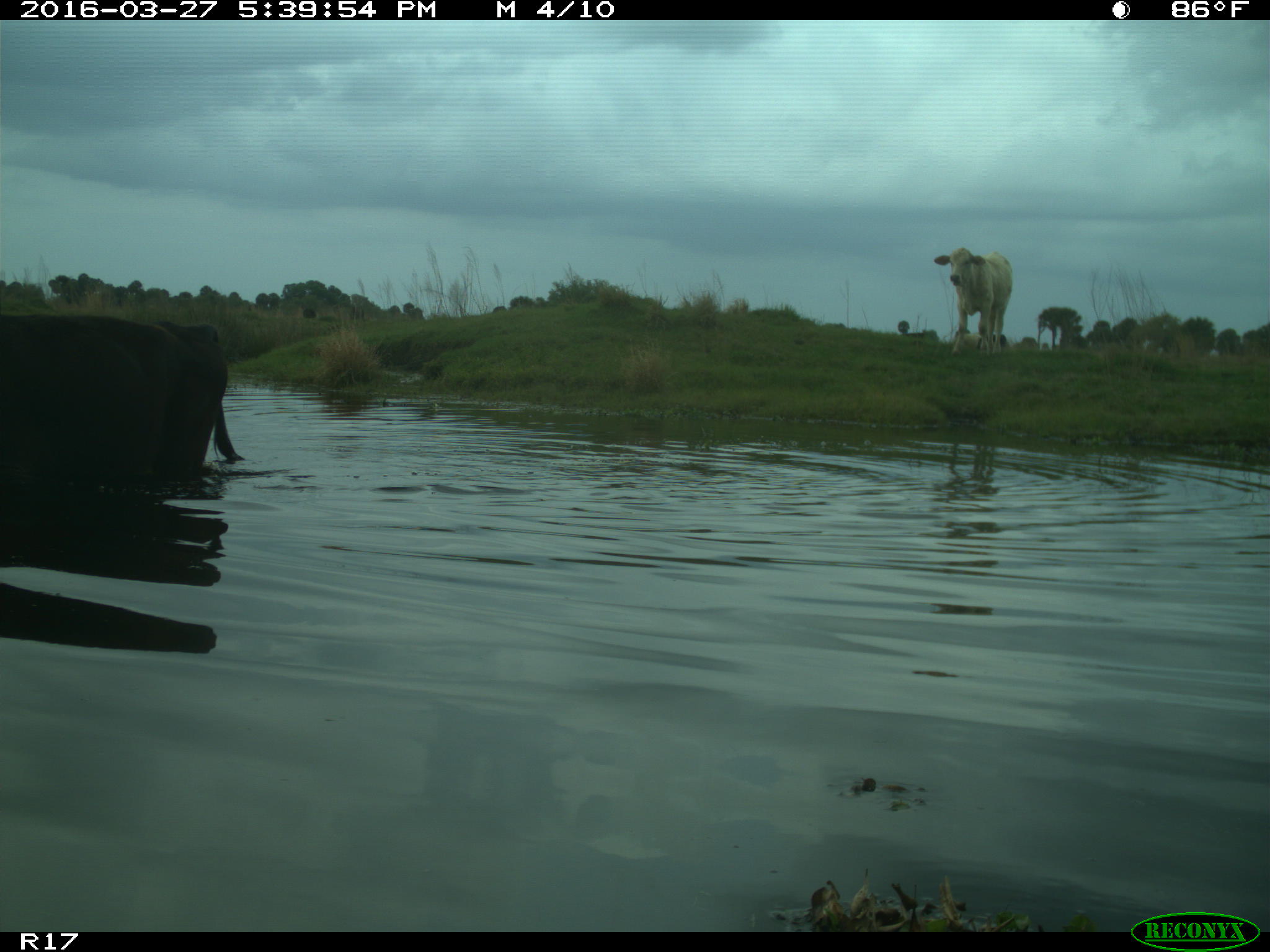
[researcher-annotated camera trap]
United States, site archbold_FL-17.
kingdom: Animalia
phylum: Chordata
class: Mammalia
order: Artiodactyla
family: Bovidae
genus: Bos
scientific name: Bos taurus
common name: domestic cow